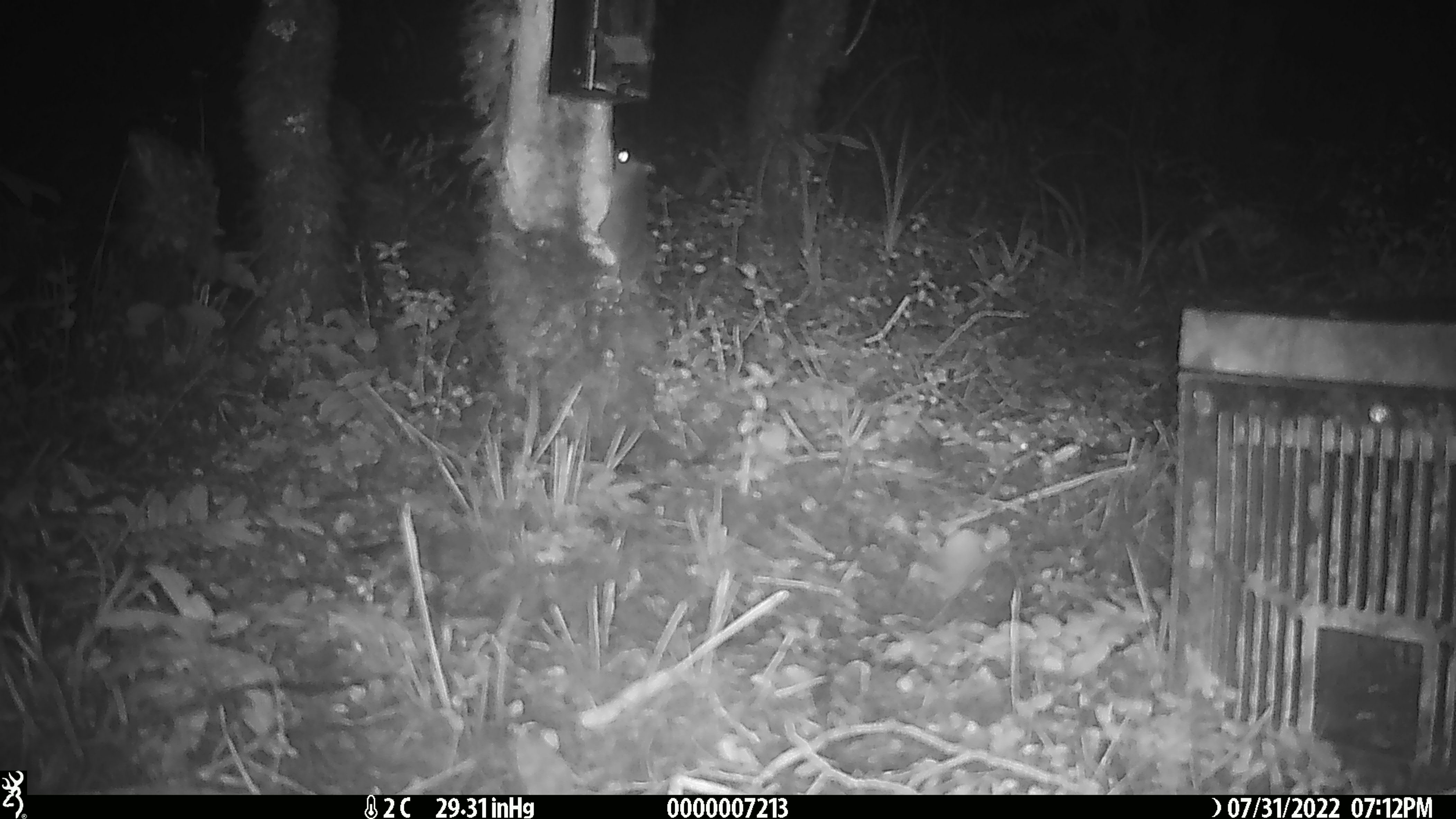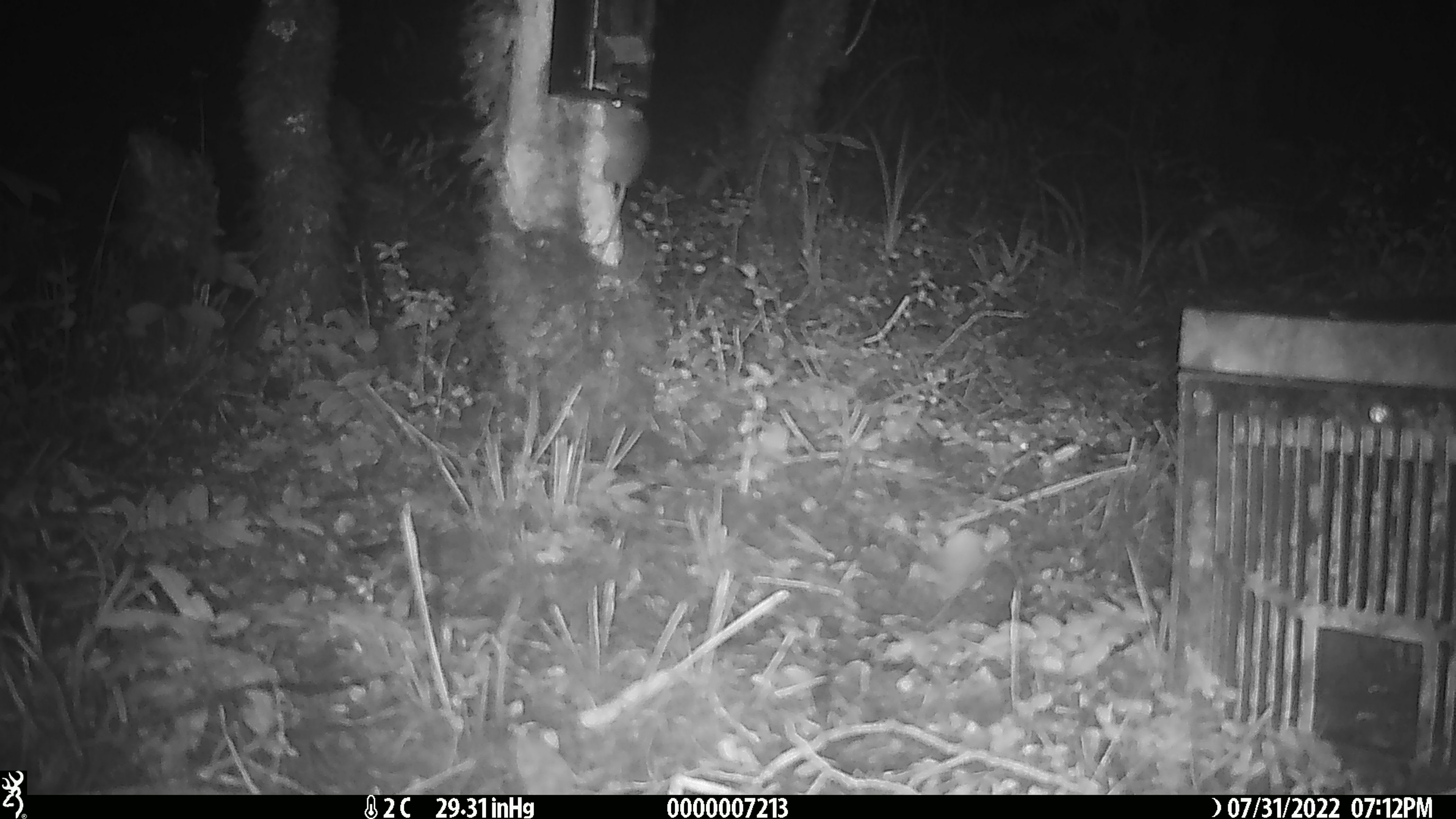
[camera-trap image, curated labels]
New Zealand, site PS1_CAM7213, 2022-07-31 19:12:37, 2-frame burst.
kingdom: Animalia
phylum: Chordata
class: Mammalia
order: Rodentia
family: Muridae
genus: Mus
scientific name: Mus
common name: mouse